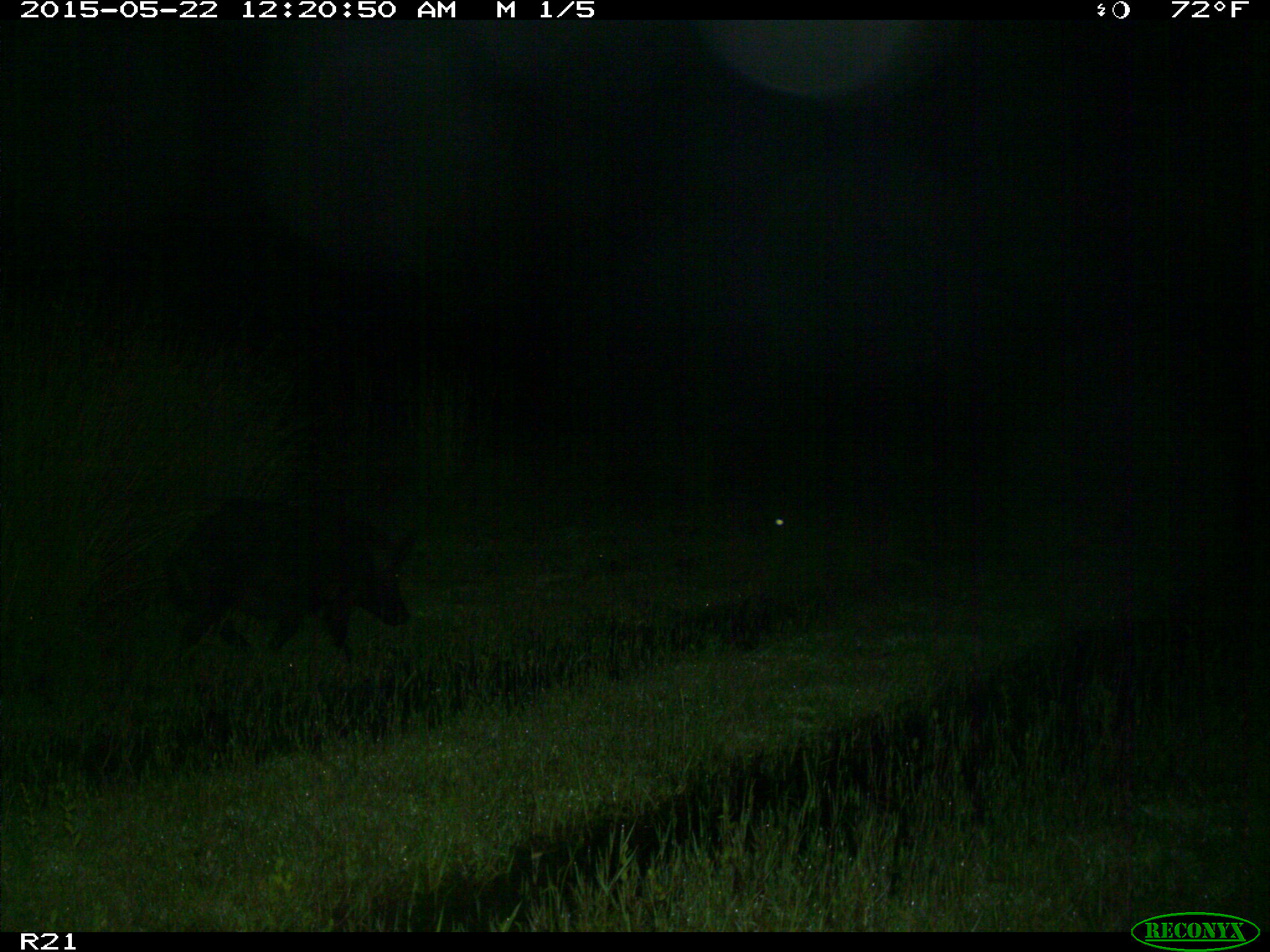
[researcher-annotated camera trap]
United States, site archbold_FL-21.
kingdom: Animalia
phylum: Chordata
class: Mammalia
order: Artiodactyla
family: Suidae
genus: Sus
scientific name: Sus scrofa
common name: wild boar